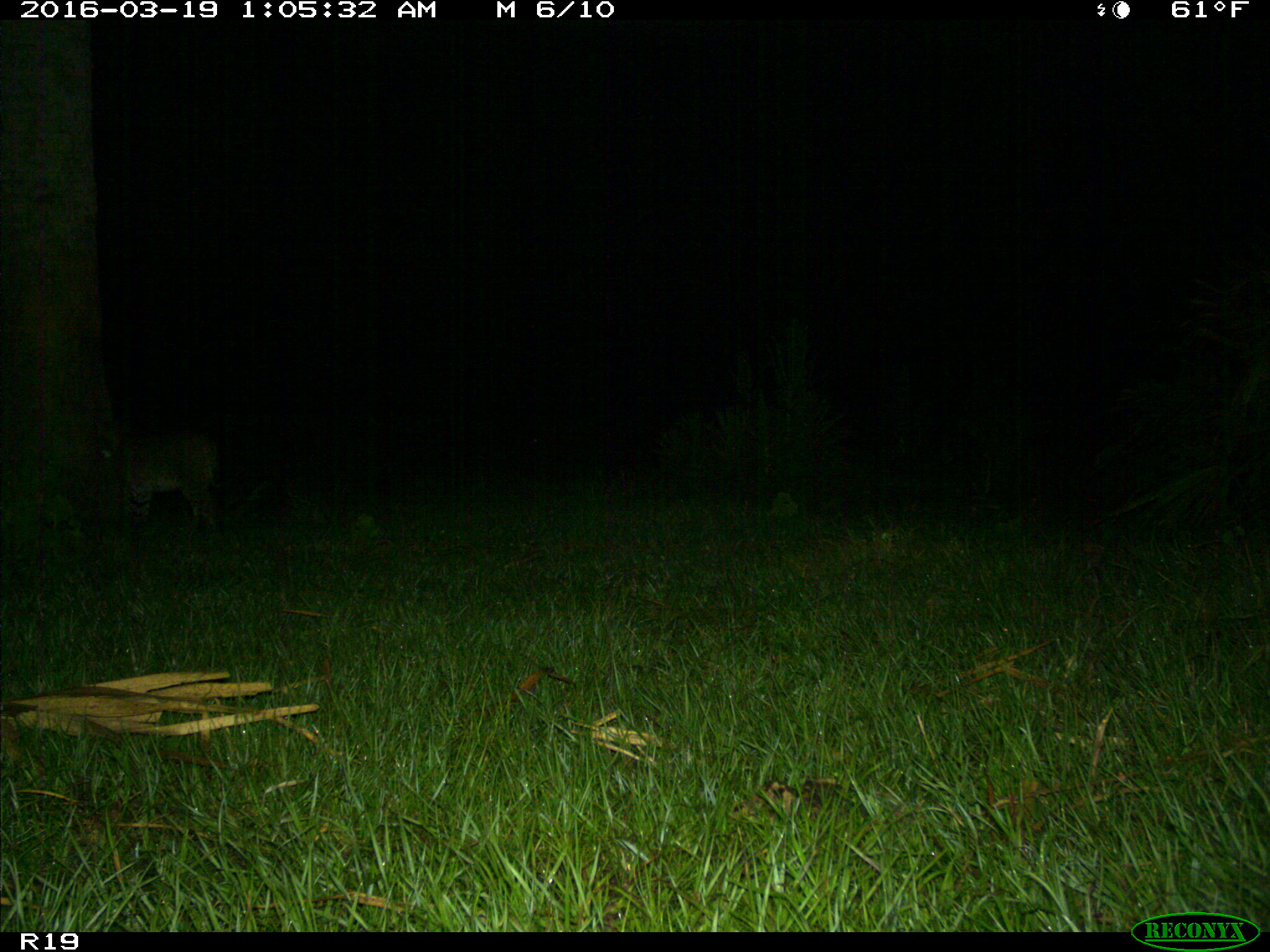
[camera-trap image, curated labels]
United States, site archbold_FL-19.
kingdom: Animalia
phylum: Chordata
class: Mammalia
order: Carnivora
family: Felidae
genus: Lynx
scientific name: Lynx rufus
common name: bobcat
Lynx rufus (bobcat).